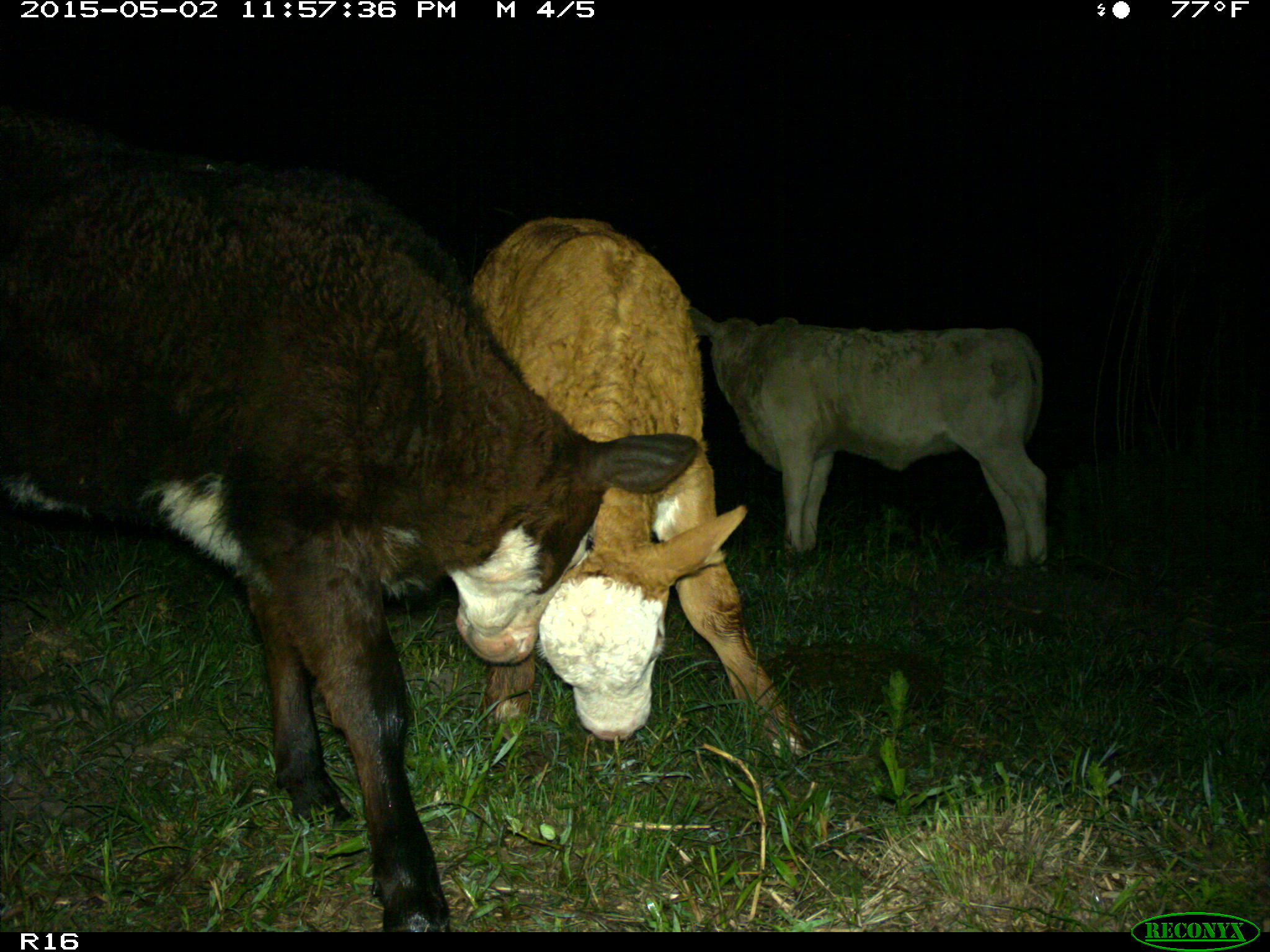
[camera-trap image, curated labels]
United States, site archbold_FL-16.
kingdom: Animalia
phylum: Chordata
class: Mammalia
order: Artiodactyla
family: Bovidae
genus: Bos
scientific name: Bos taurus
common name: domestic cow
Bos taurus (domestic cow).